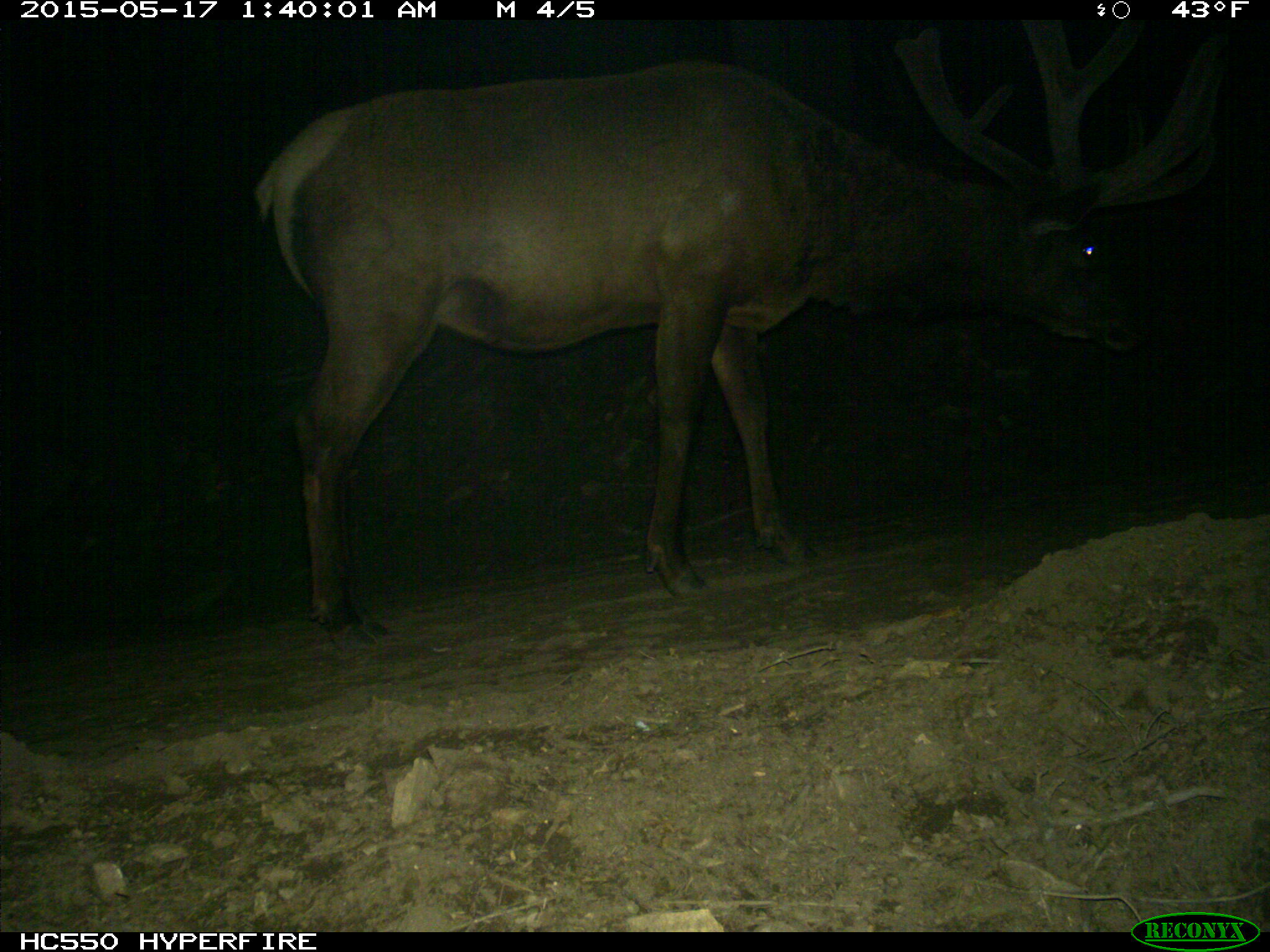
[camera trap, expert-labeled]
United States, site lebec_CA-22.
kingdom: Animalia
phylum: Chordata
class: Mammalia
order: Artiodactyla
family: Cervidae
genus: Cervus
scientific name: Cervus canadensis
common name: elk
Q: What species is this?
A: Cervus canadensis (elk).